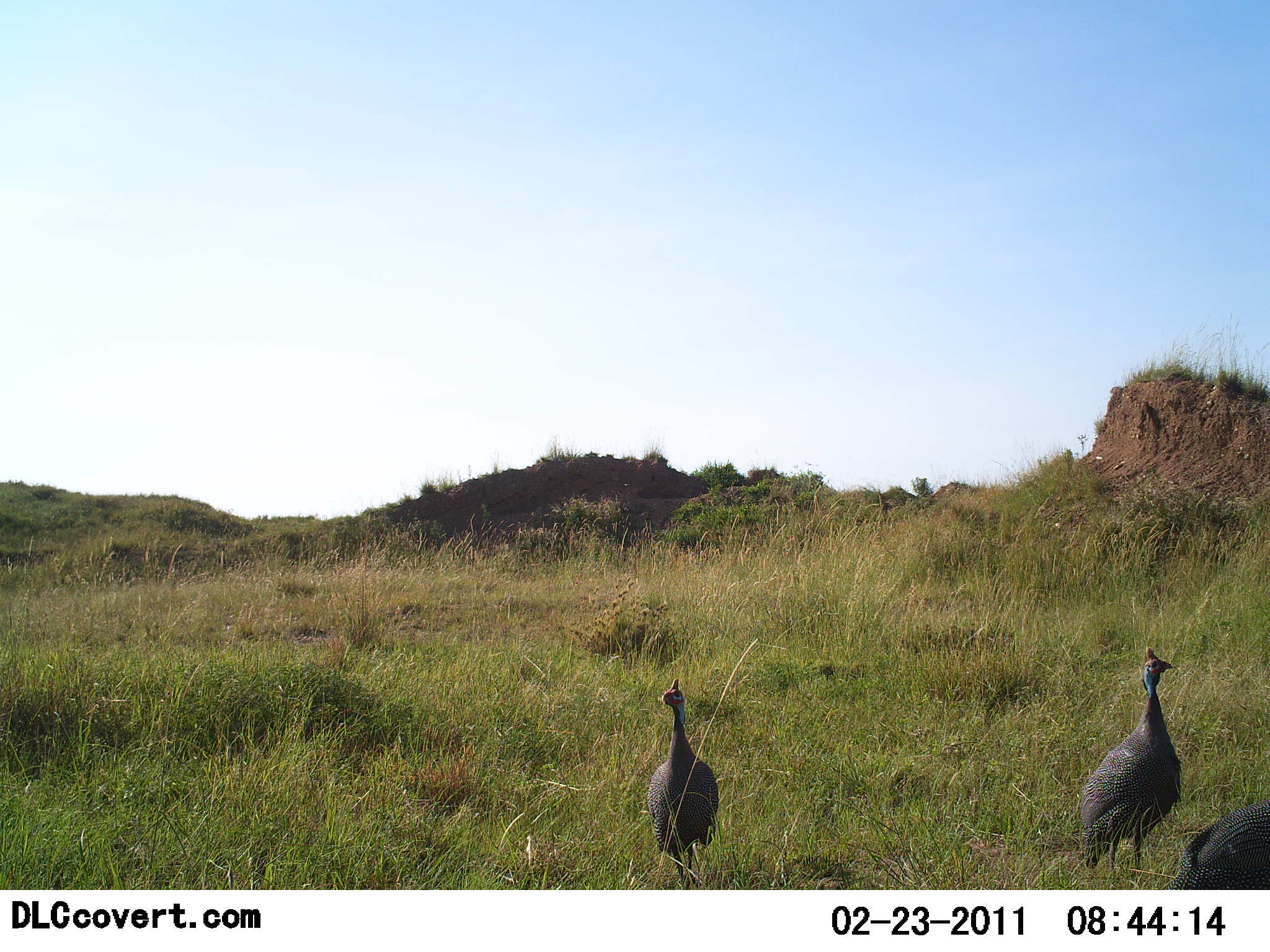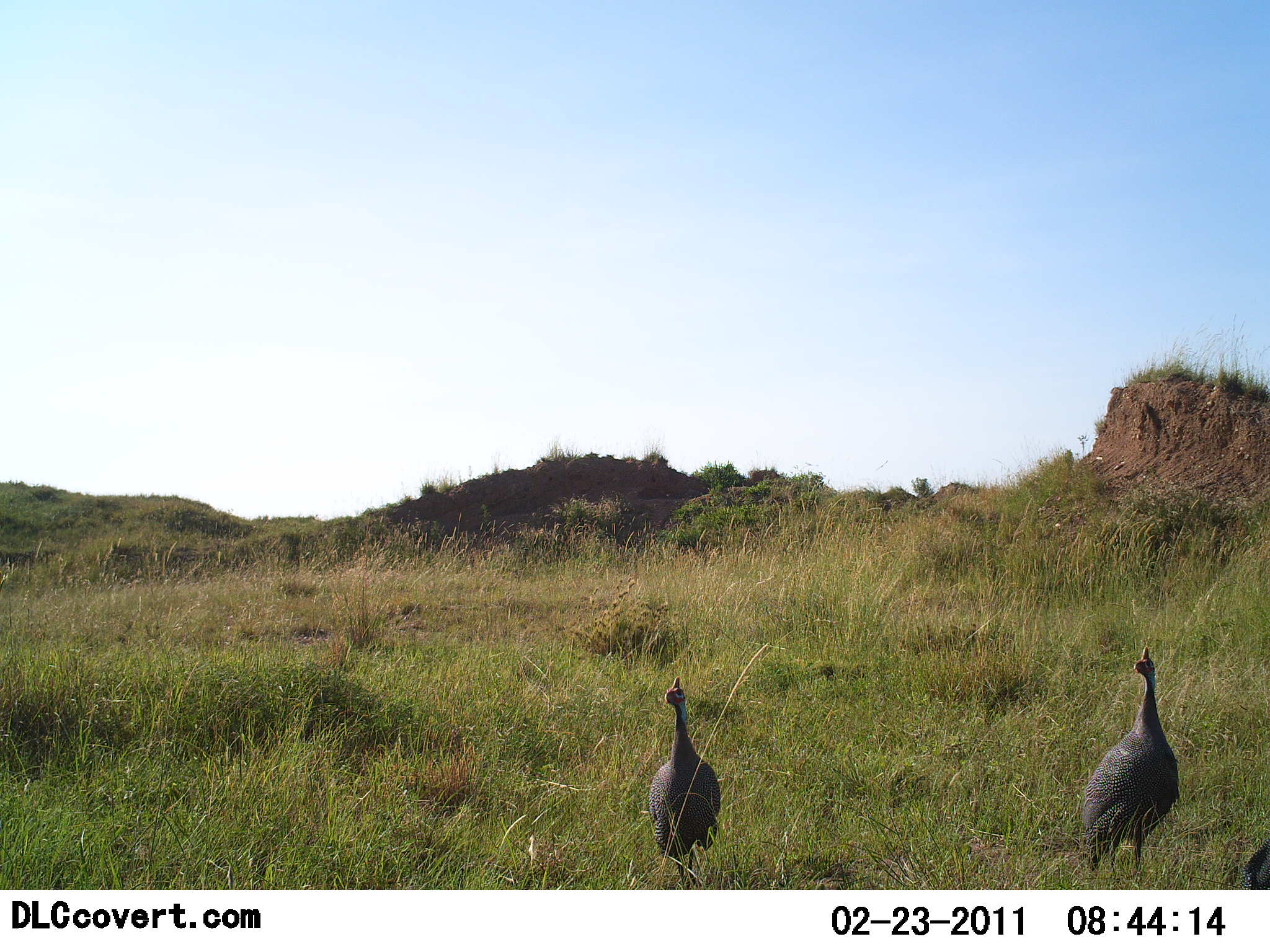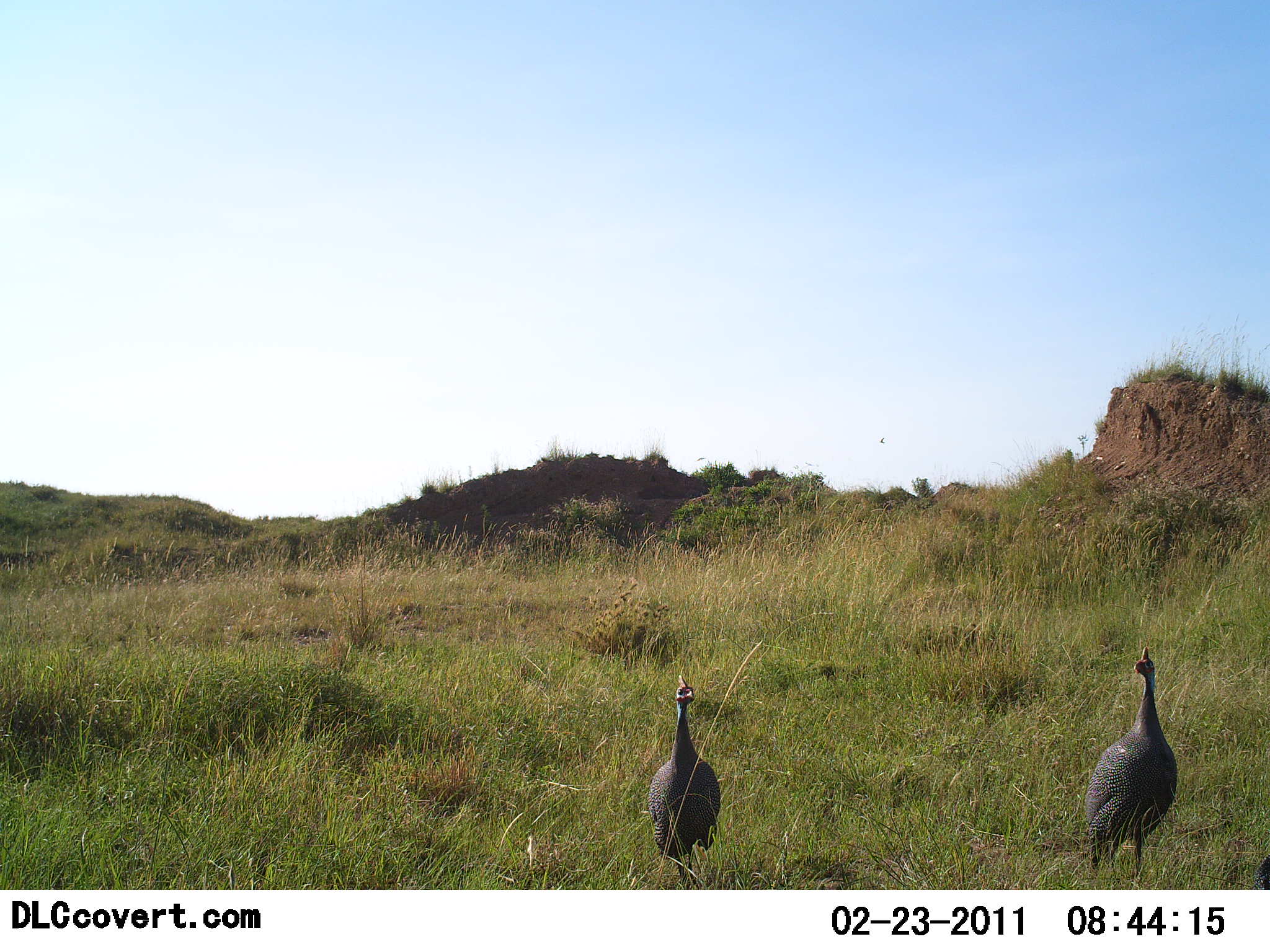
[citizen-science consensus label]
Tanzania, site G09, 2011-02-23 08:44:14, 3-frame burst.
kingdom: Animalia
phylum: Chordata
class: Aves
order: Galliformes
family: Numididae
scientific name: Numididae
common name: guinea fowl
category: guineafowl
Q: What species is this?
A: Guineafowl (guinea fowl) (Numididae).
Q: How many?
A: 3.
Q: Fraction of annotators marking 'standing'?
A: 90%.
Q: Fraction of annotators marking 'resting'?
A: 0%.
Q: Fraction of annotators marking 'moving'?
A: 10%.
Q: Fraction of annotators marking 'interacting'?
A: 0%.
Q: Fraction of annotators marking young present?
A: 0%.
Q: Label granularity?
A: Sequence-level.